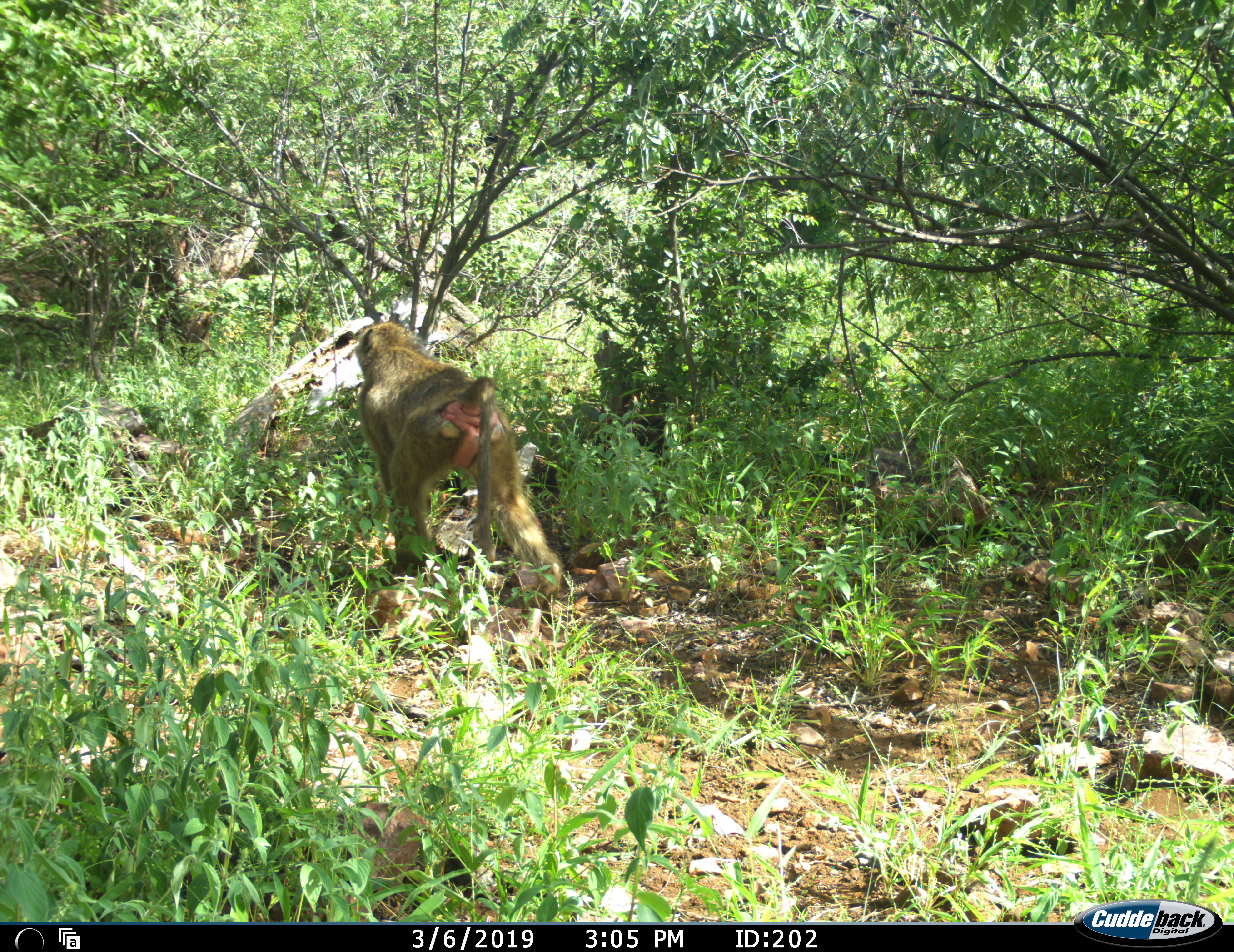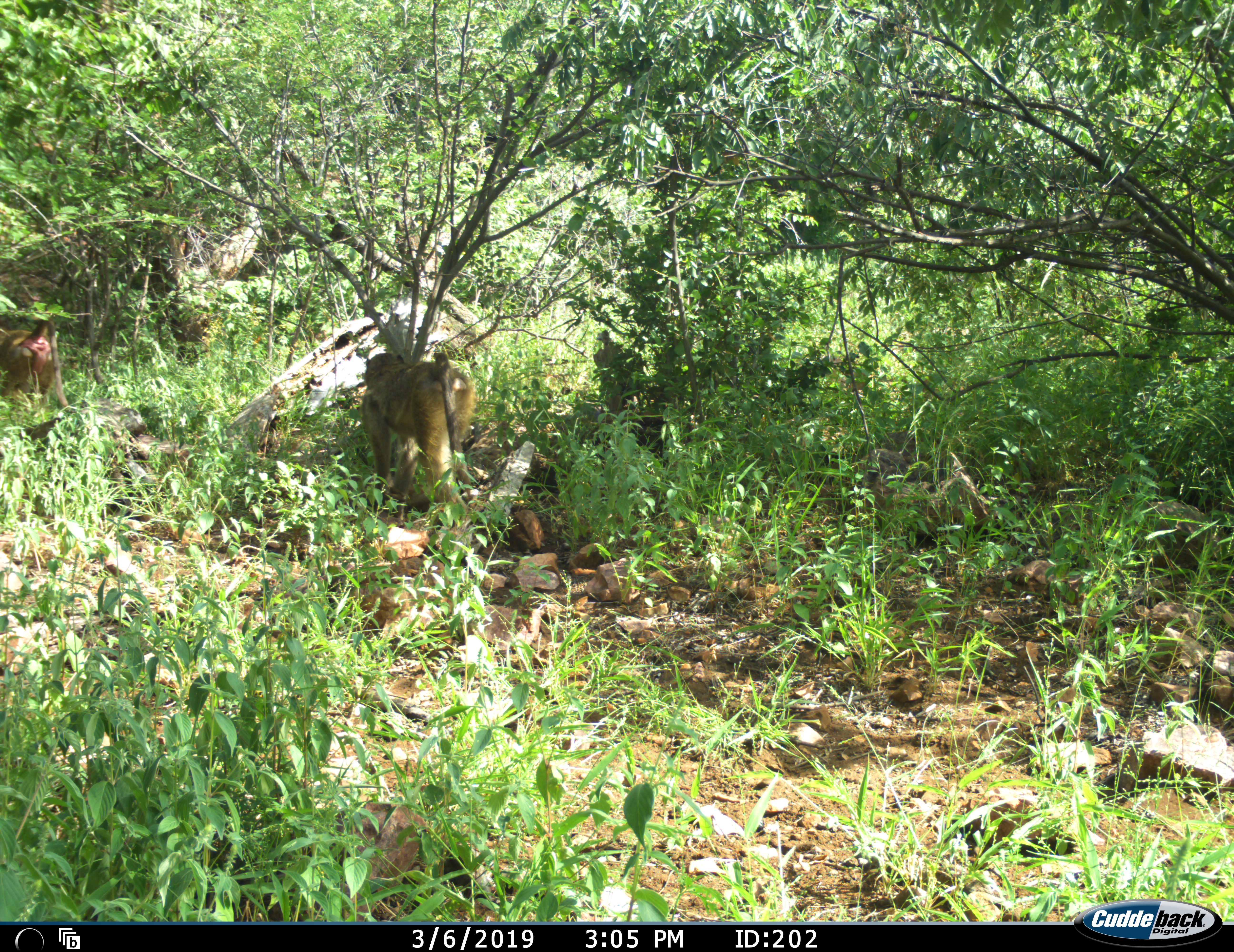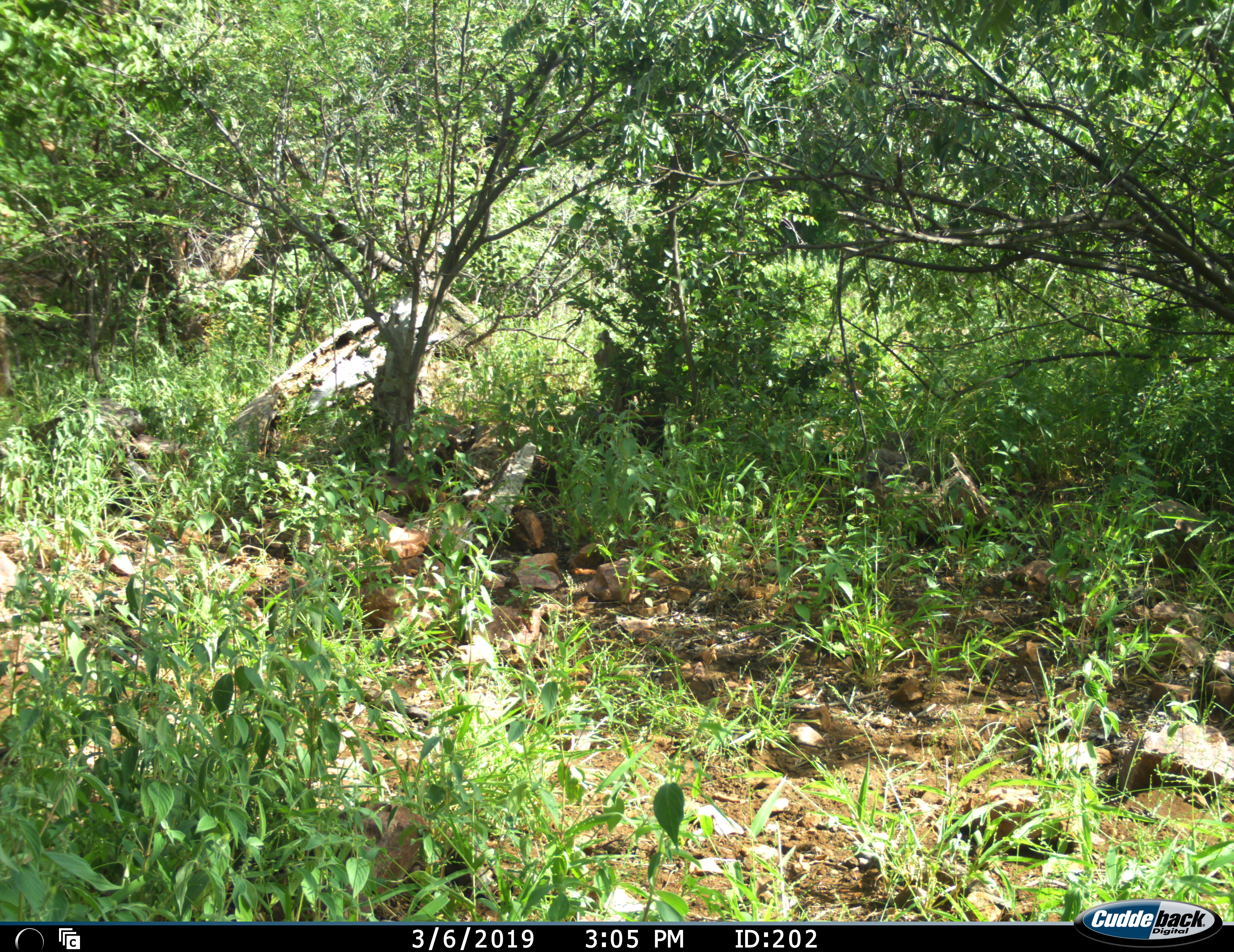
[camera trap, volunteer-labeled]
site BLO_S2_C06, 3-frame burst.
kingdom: Animalia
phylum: Chordata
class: Mammalia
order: Primates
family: Cercopithecidae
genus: Papio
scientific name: Papio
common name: baboon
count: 1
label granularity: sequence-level